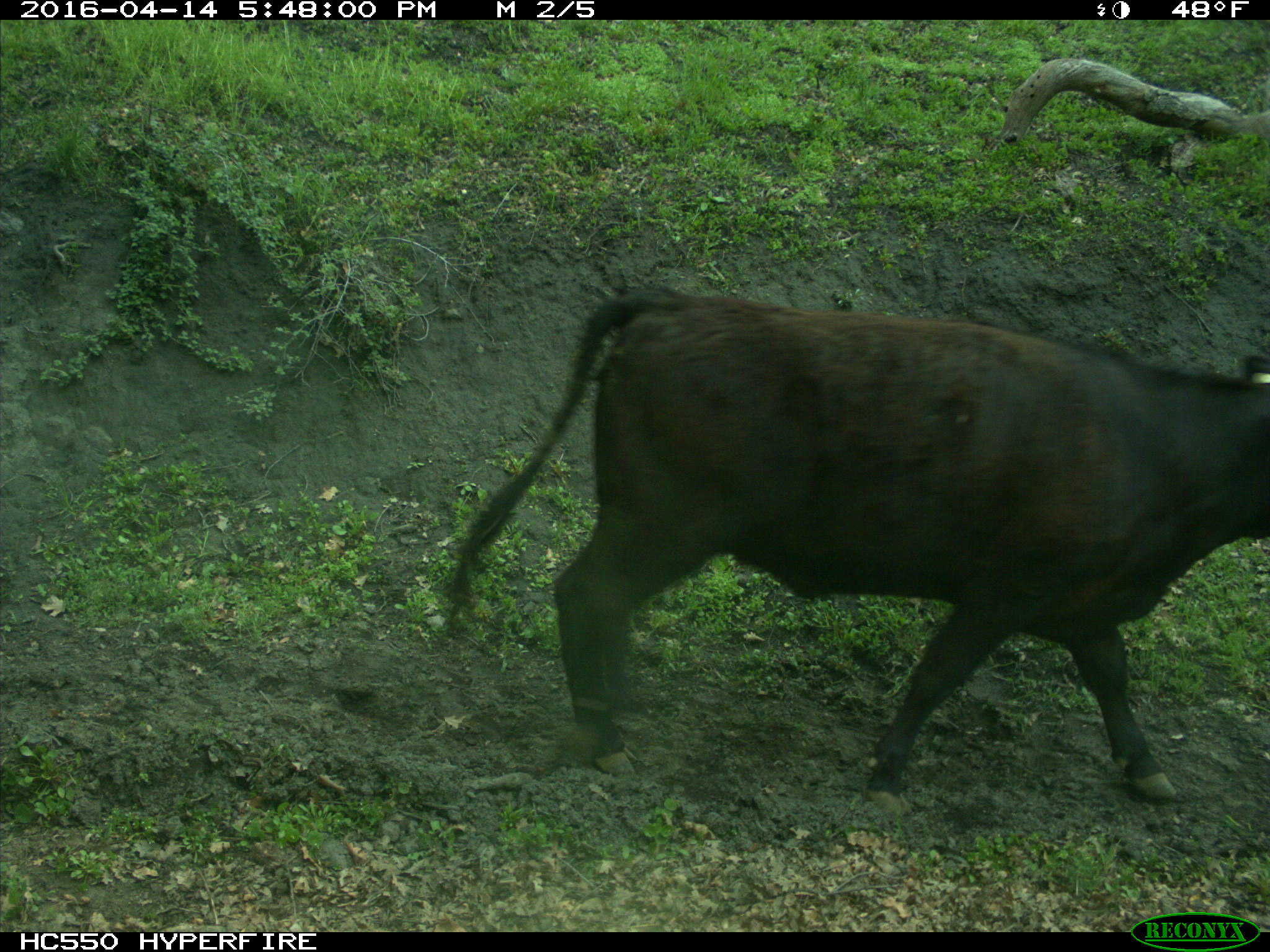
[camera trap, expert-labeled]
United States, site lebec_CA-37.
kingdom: Animalia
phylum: Chordata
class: Mammalia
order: Artiodactyla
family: Bovidae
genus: Bos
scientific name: Bos taurus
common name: domestic cow